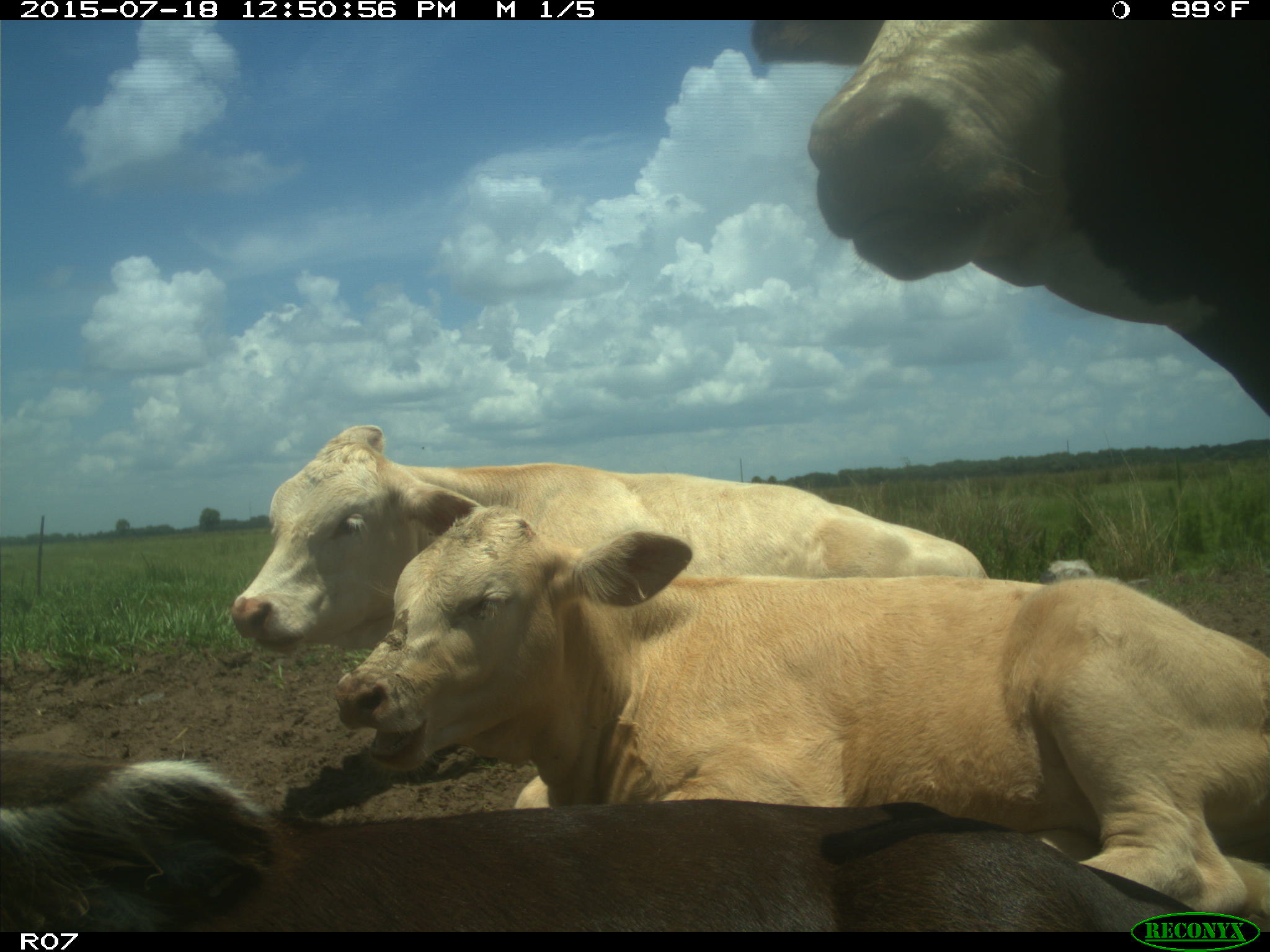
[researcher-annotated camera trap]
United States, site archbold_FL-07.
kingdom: Animalia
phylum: Chordata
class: Mammalia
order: Artiodactyla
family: Bovidae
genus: Bos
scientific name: Bos taurus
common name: domestic cow